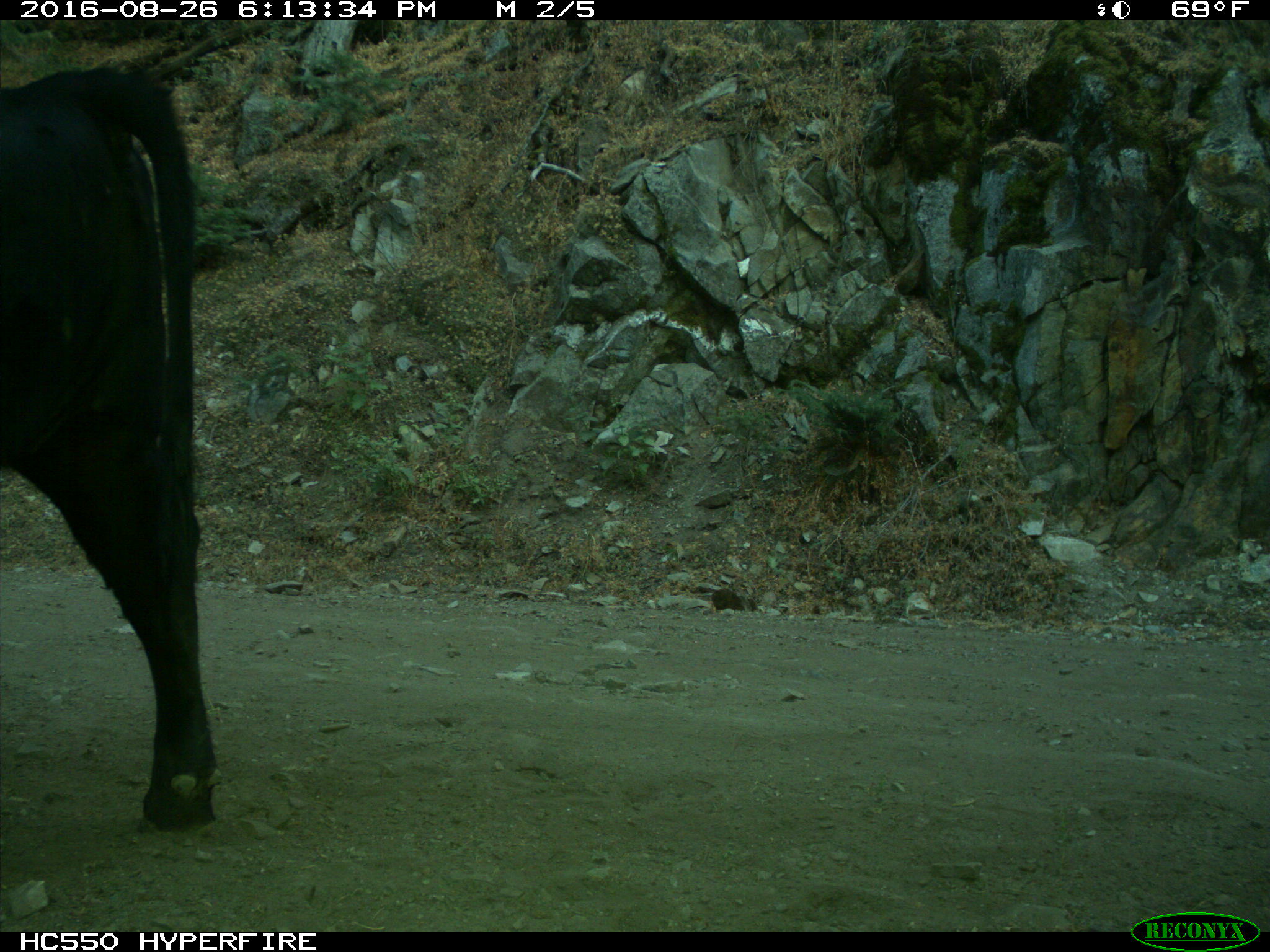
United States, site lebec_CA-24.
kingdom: Animalia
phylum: Chordata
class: Mammalia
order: Artiodactyla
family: Bovidae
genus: Bos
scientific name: Bos taurus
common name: domestic cow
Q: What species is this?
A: Bos taurus (domestic cow).